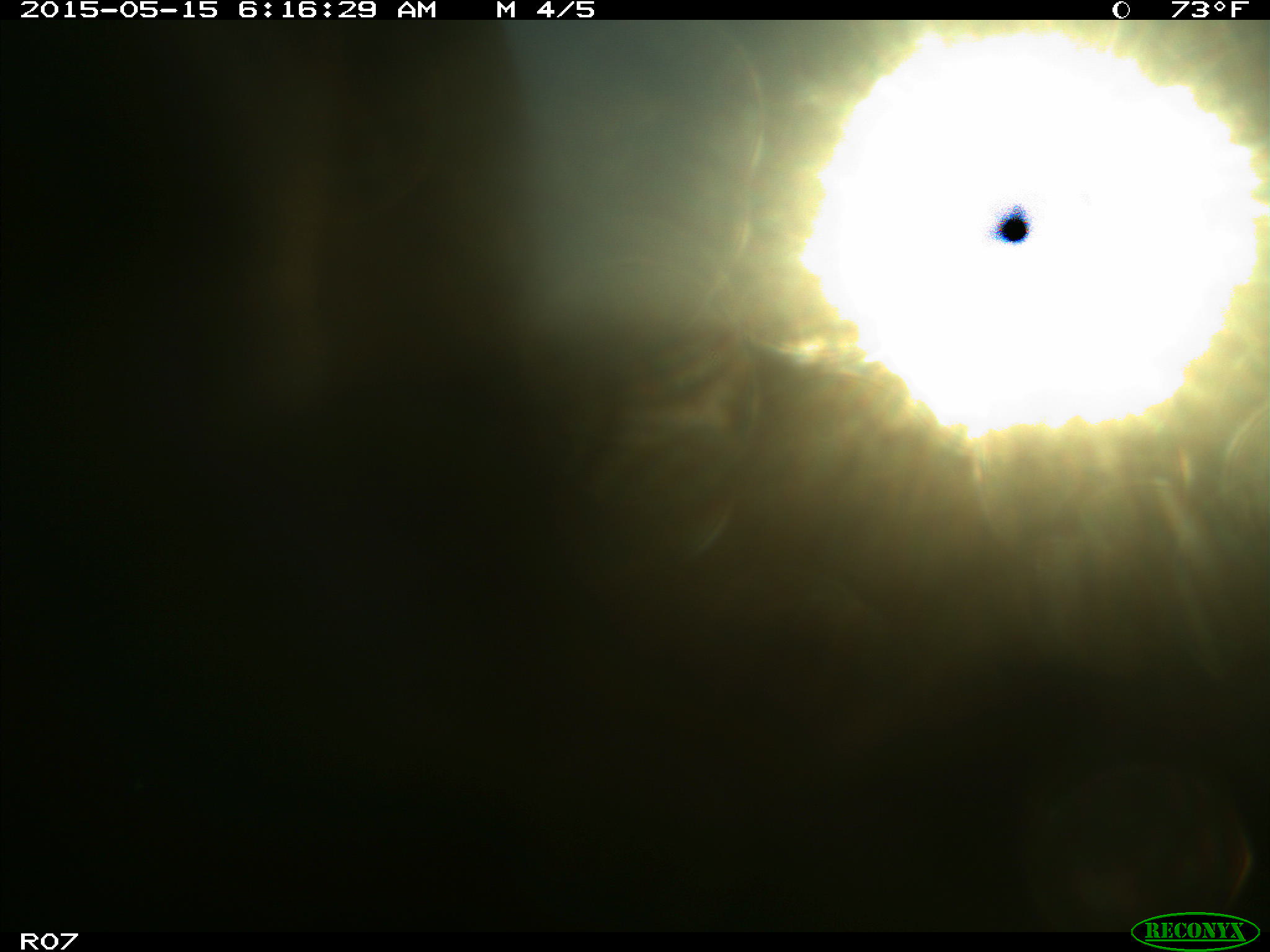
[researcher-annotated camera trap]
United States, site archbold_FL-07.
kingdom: Animalia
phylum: Chordata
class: Mammalia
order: Artiodactyla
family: Bovidae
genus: Bos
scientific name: Bos taurus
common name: domestic cow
Bos taurus (domestic cow).